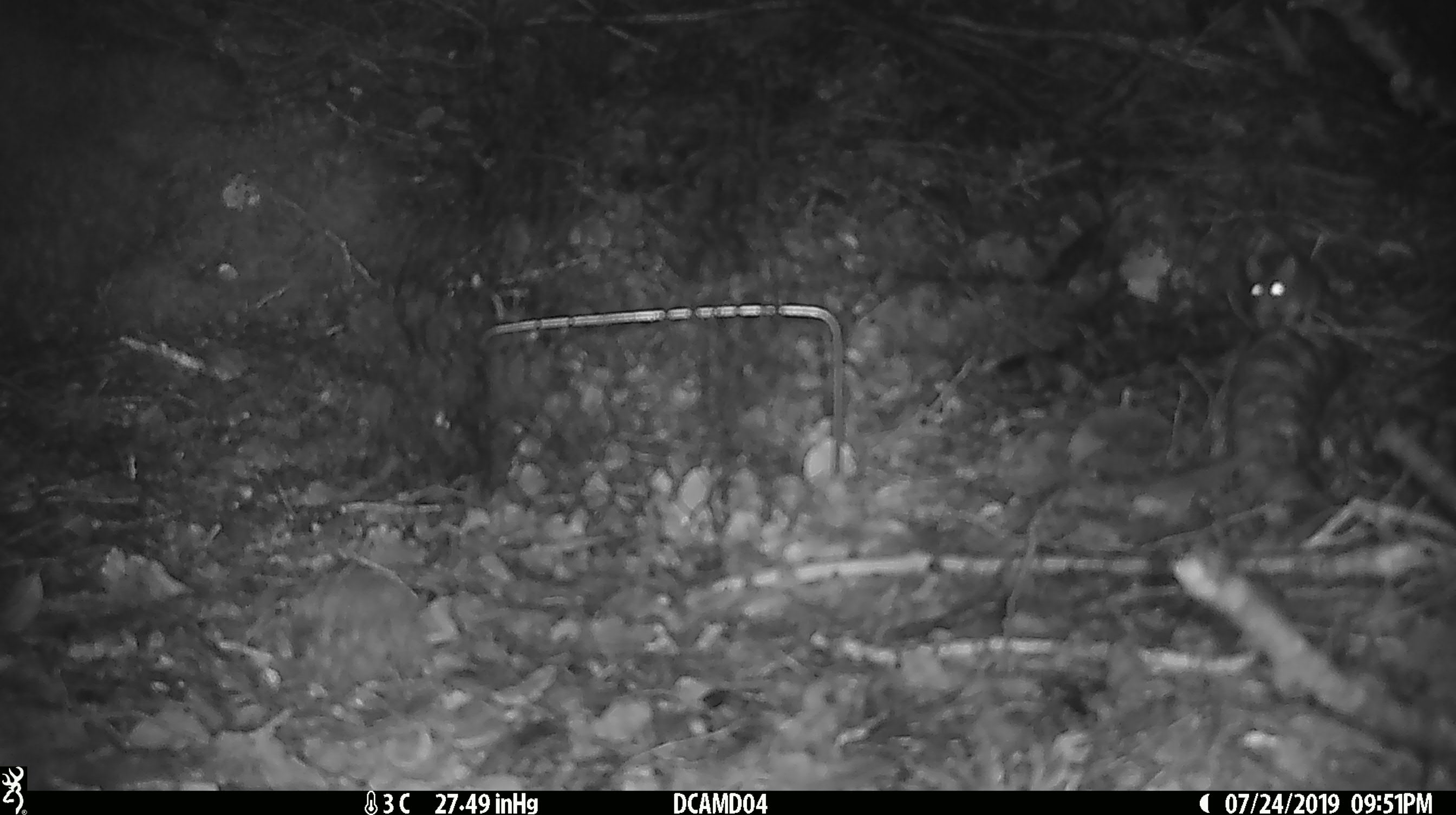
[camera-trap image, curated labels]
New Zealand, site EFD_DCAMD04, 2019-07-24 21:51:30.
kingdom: Animalia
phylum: Chordata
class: Mammalia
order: Rodentia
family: Muridae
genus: Mus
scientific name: Mus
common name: mouse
Mouse (Mus).